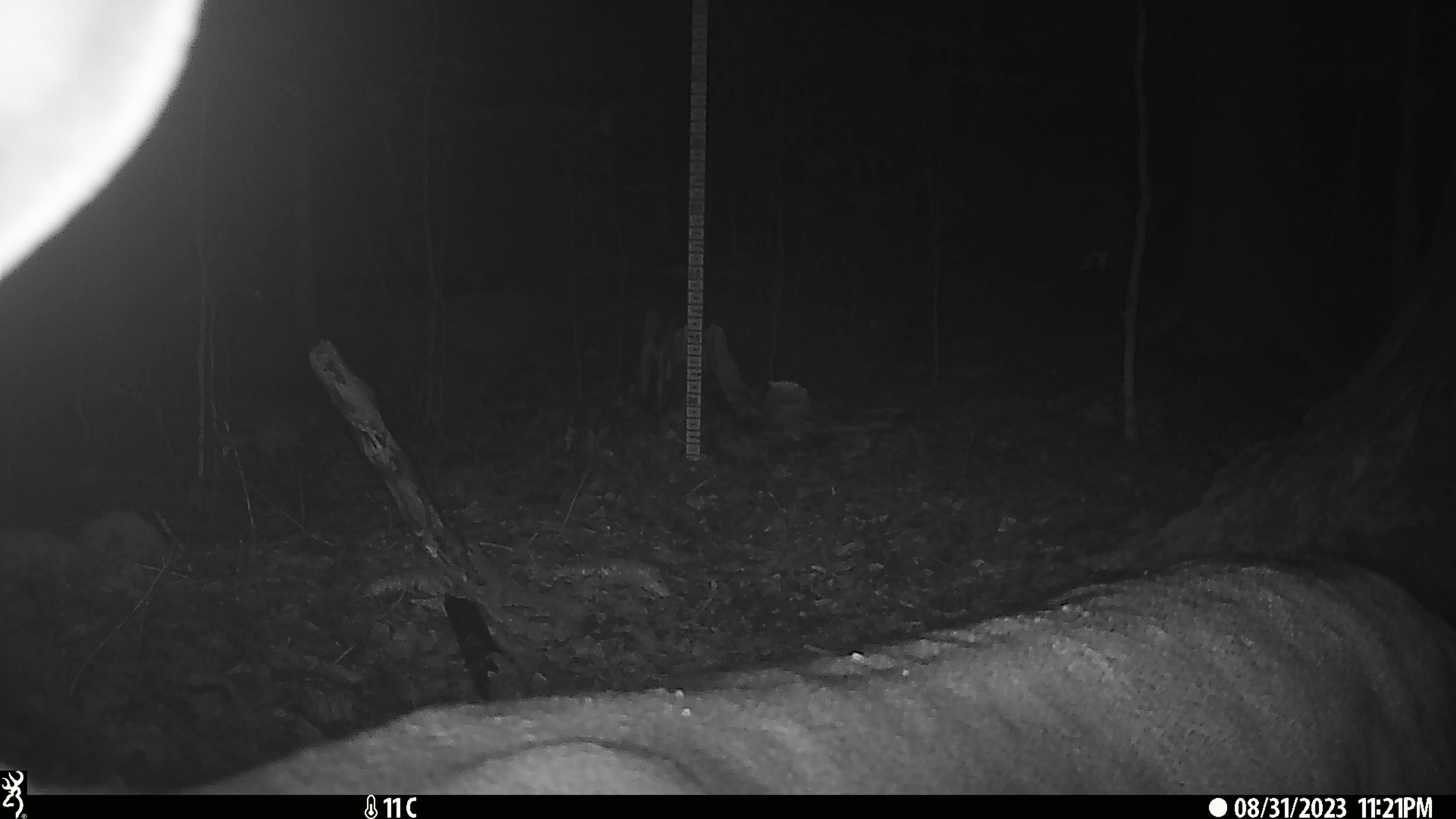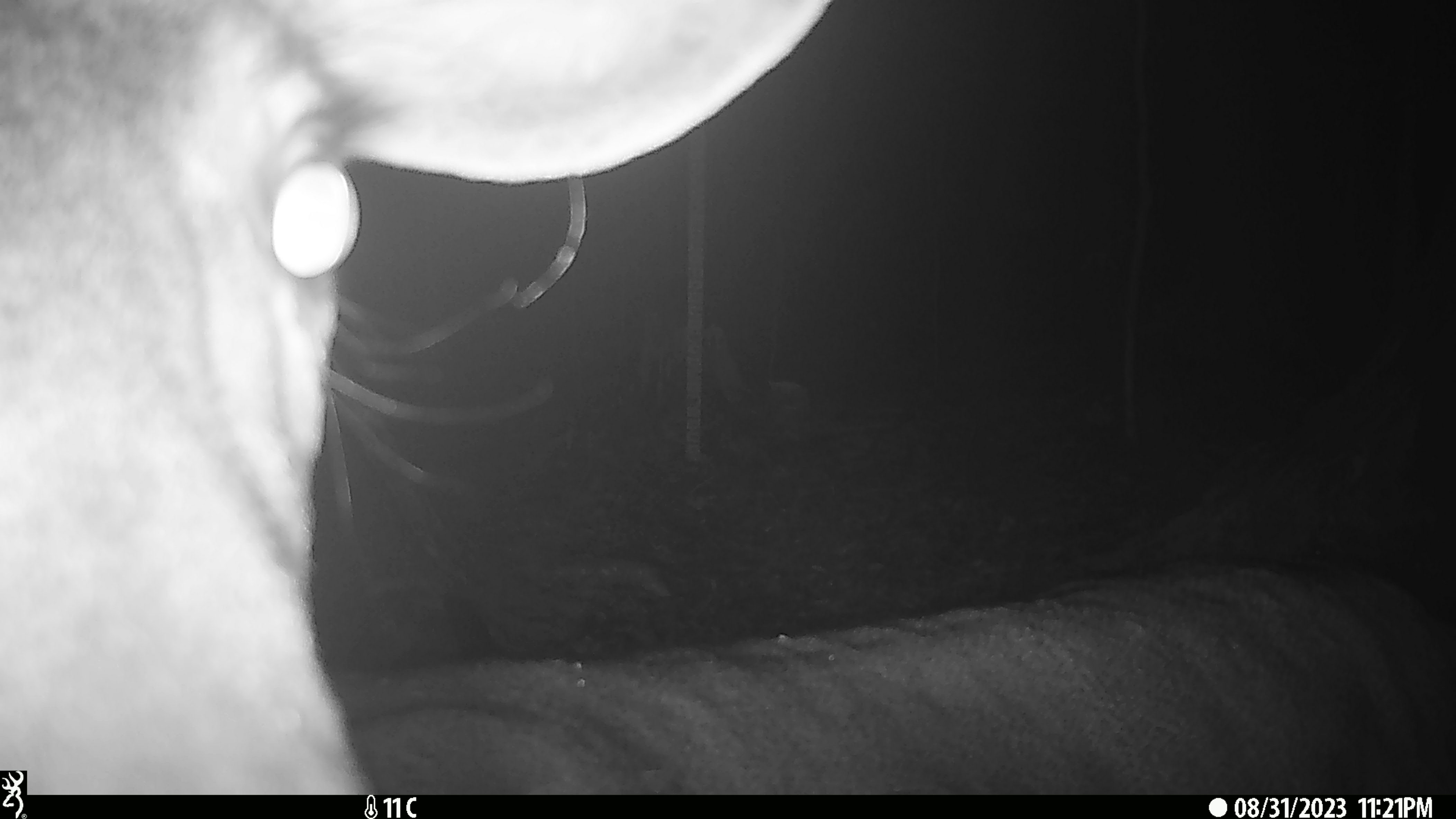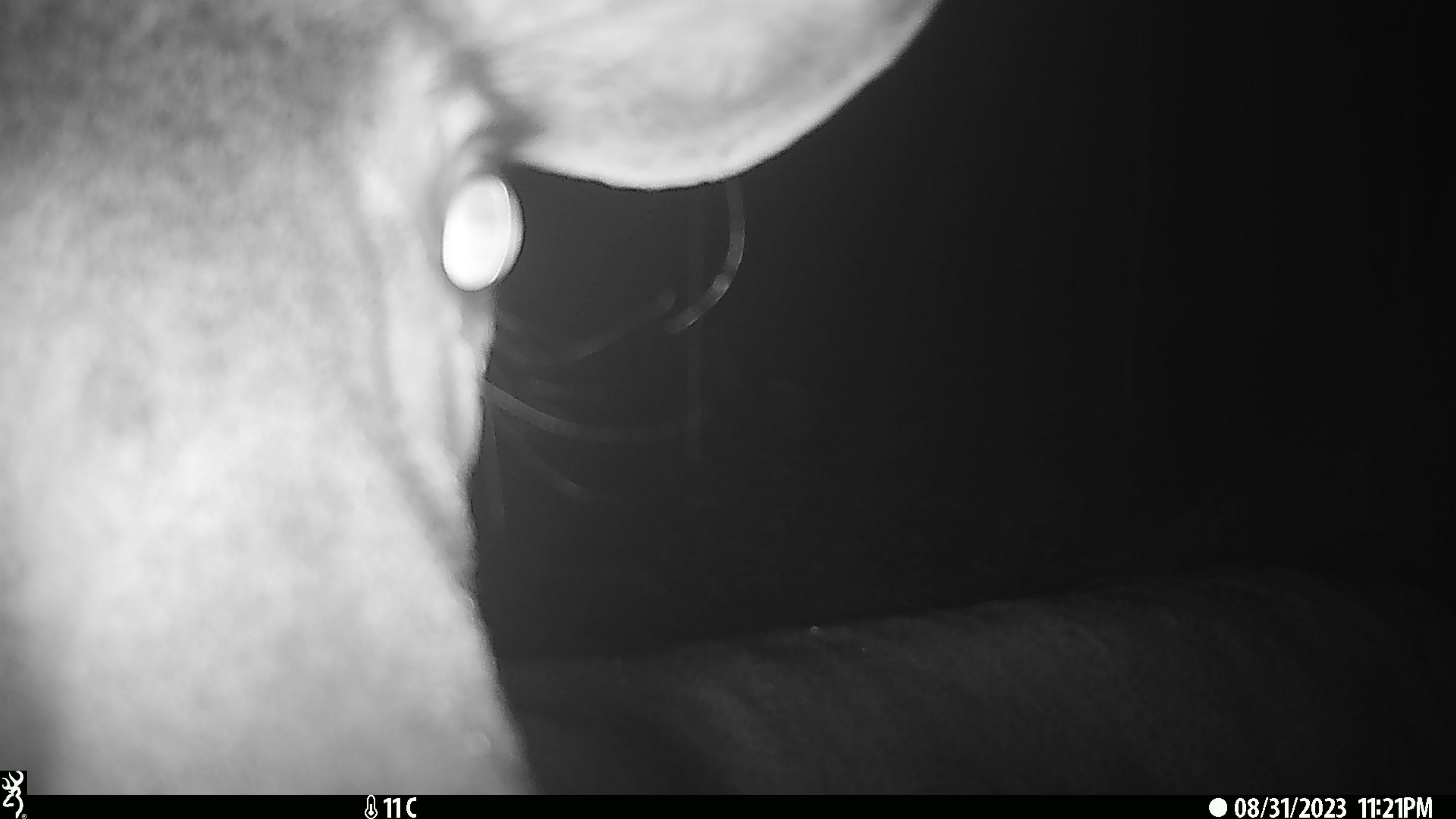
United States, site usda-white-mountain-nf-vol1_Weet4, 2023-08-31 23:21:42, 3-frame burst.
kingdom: Animalia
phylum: Chordata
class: Mammalia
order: Artiodactyla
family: Cervidae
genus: Odocoileus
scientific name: Odocoileus virginianus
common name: white-tailed deer